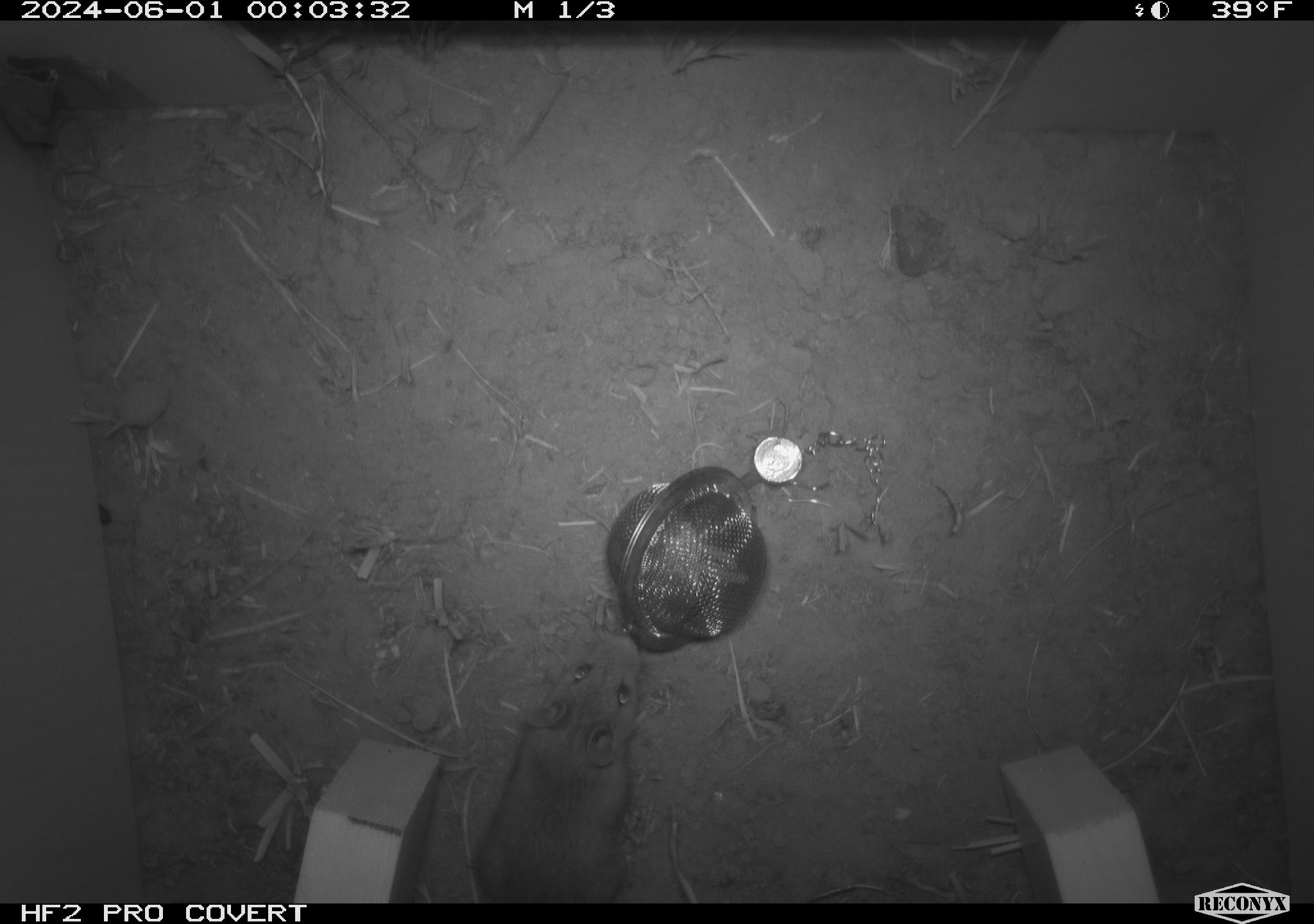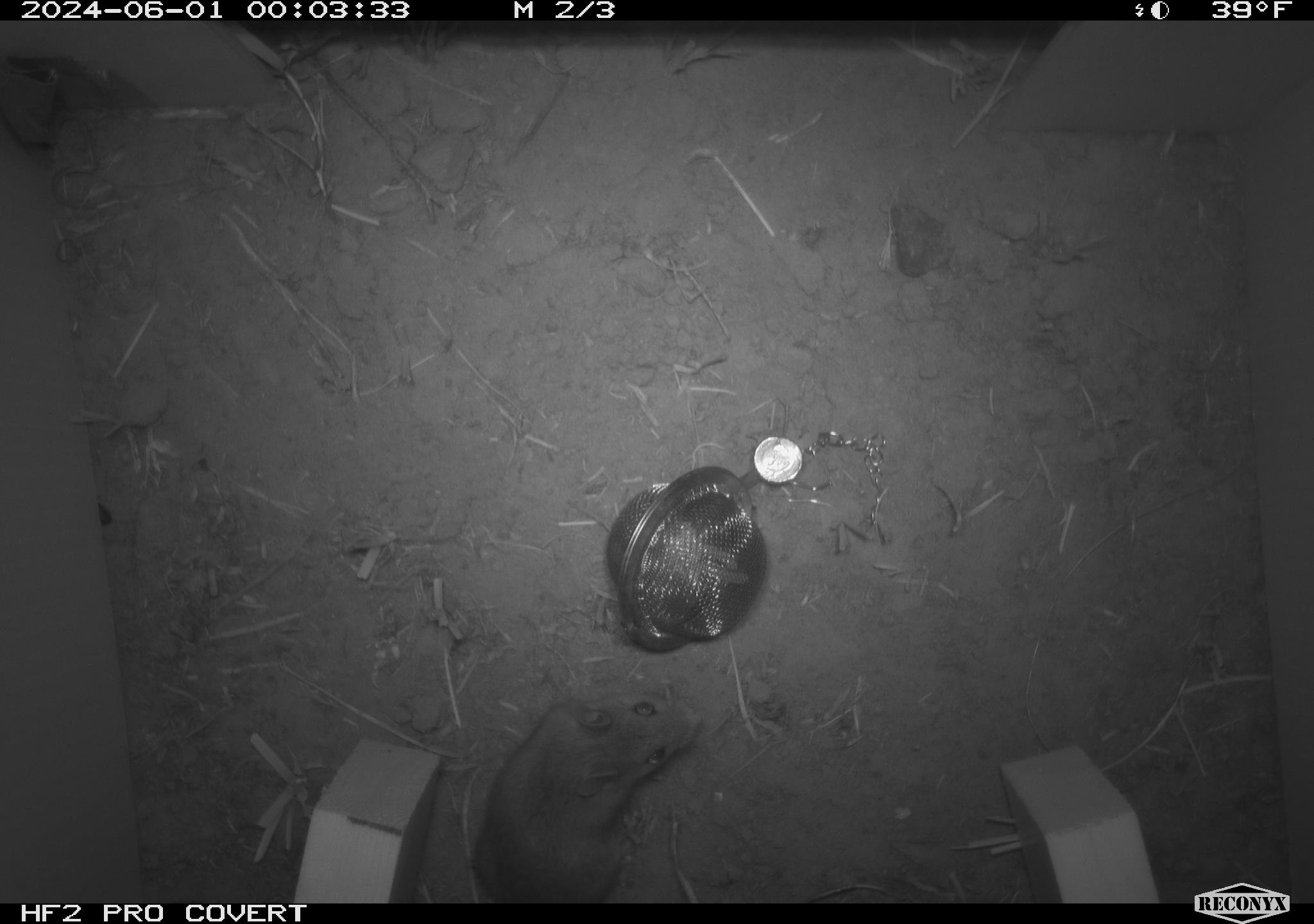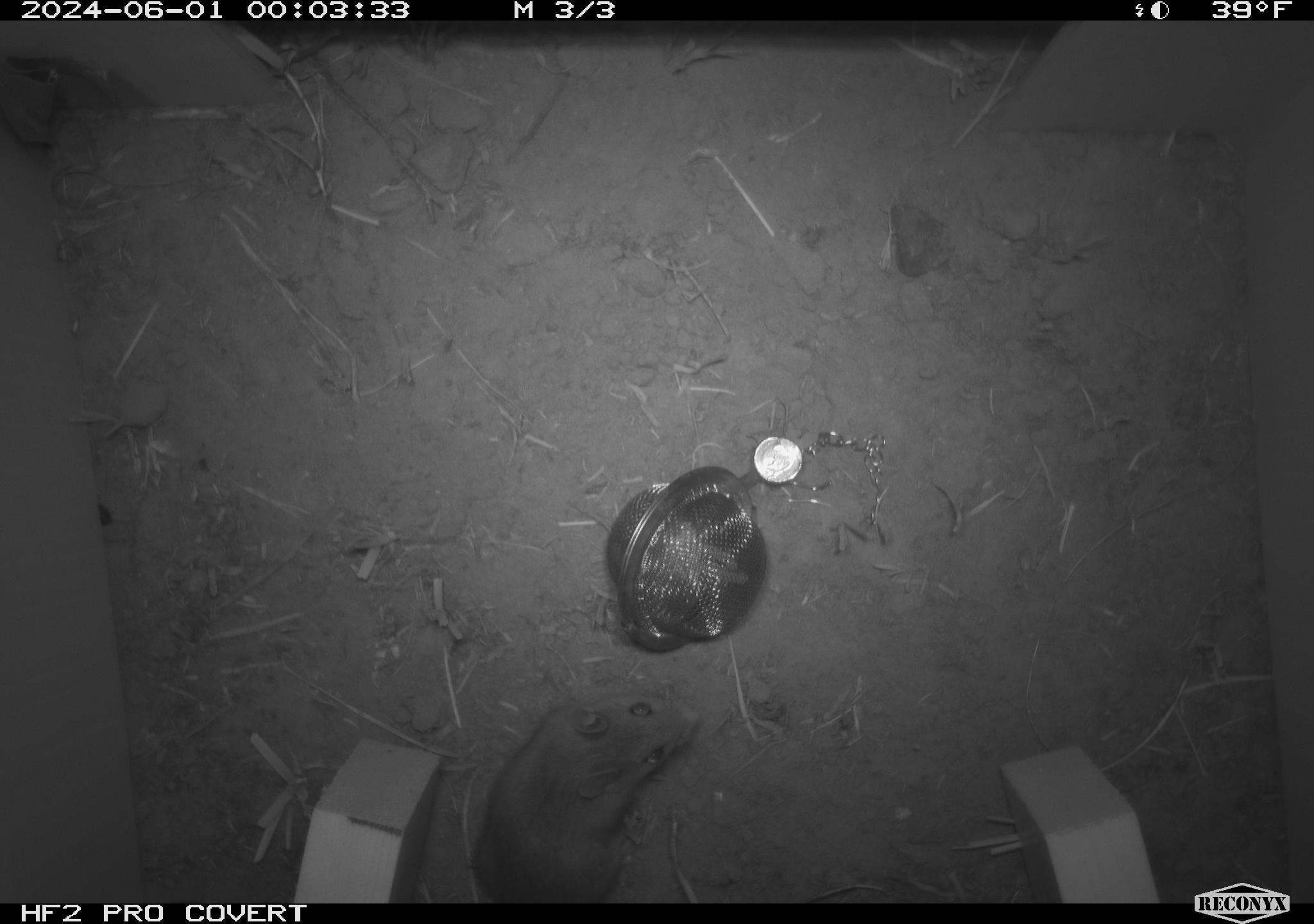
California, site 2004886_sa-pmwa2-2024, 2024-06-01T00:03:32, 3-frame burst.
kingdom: Animalia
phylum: Chordata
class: Mammalia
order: Rodentia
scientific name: Rodentia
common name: mouse species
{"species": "mouse species (Rodentia)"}